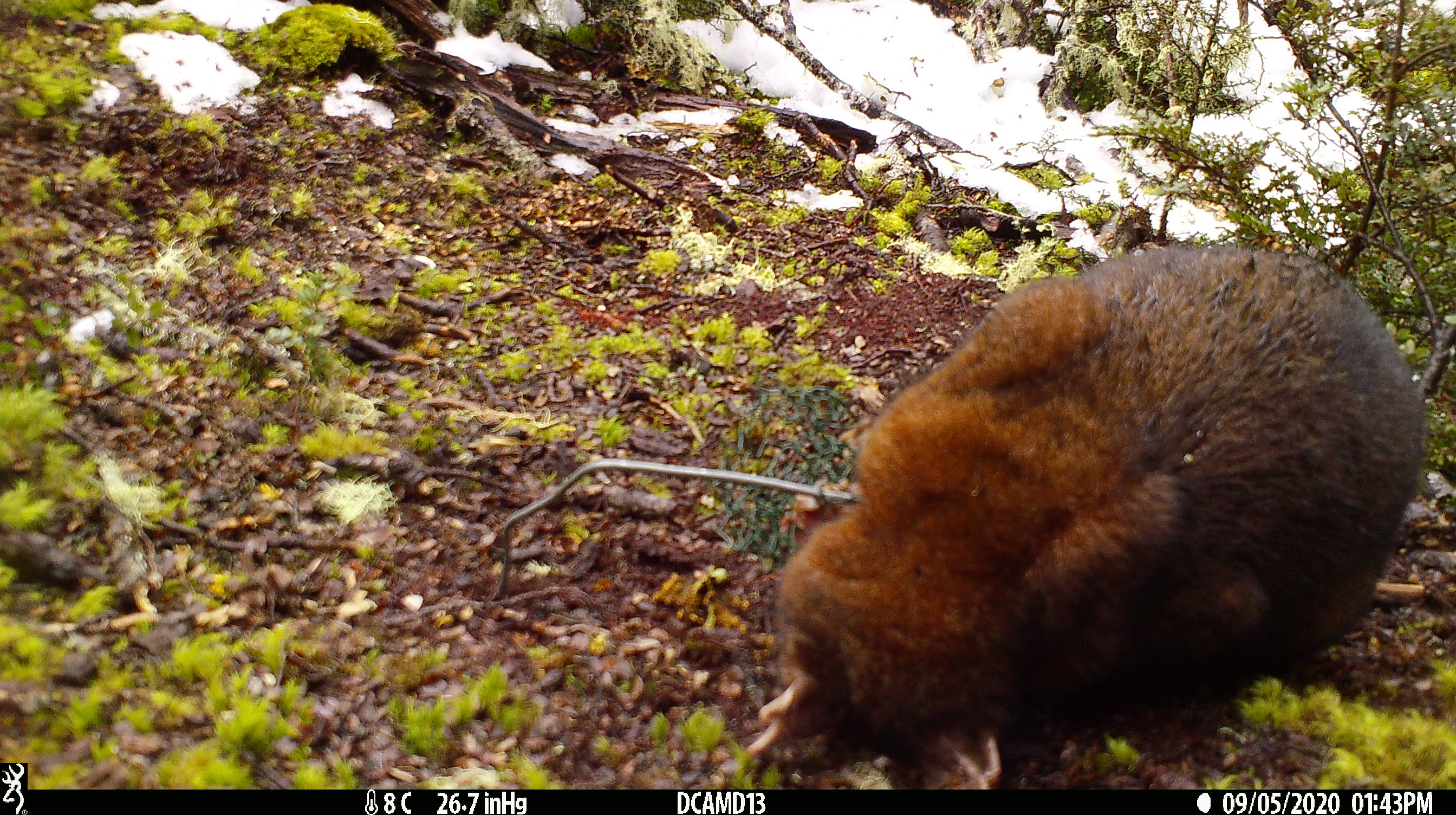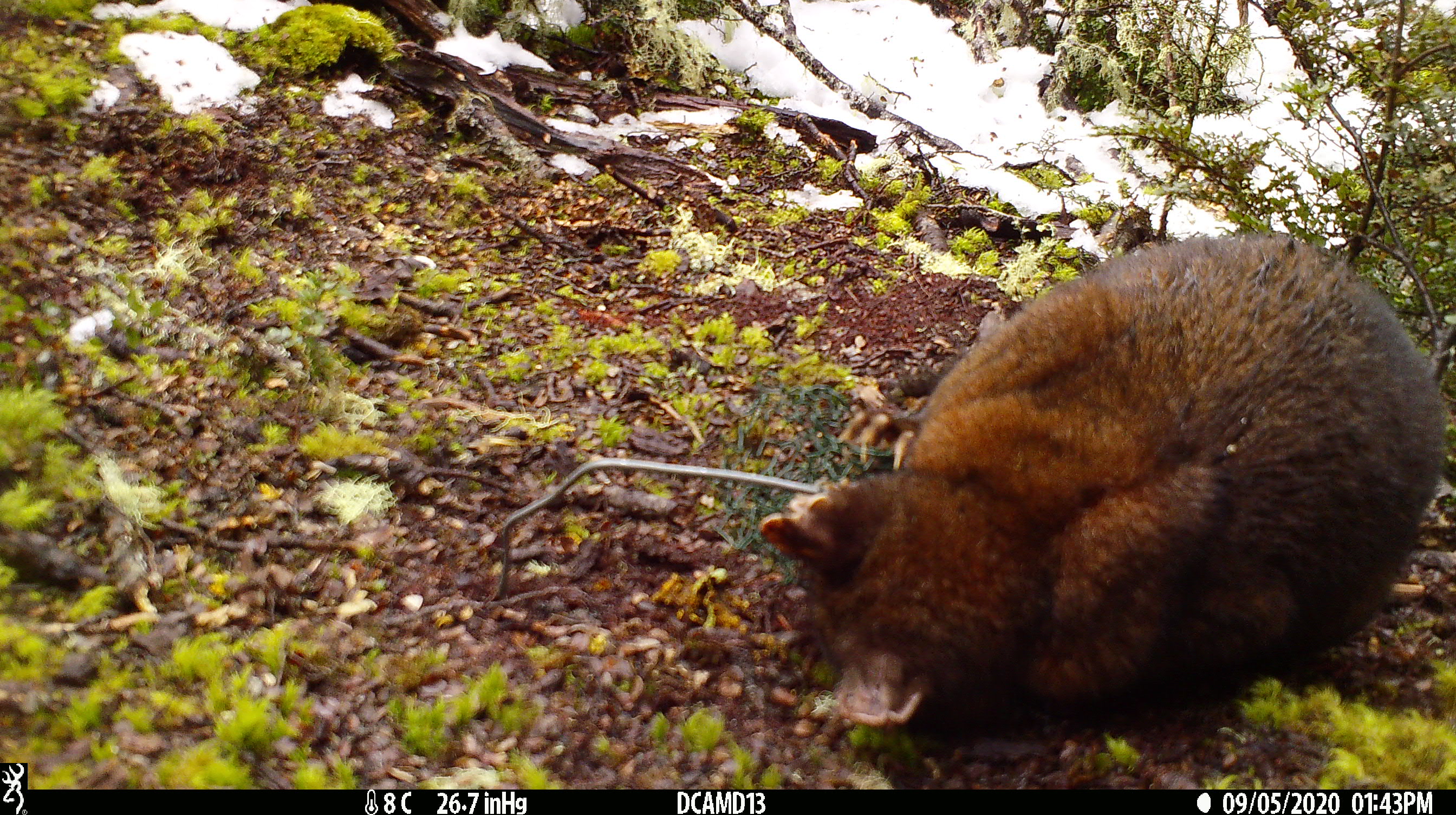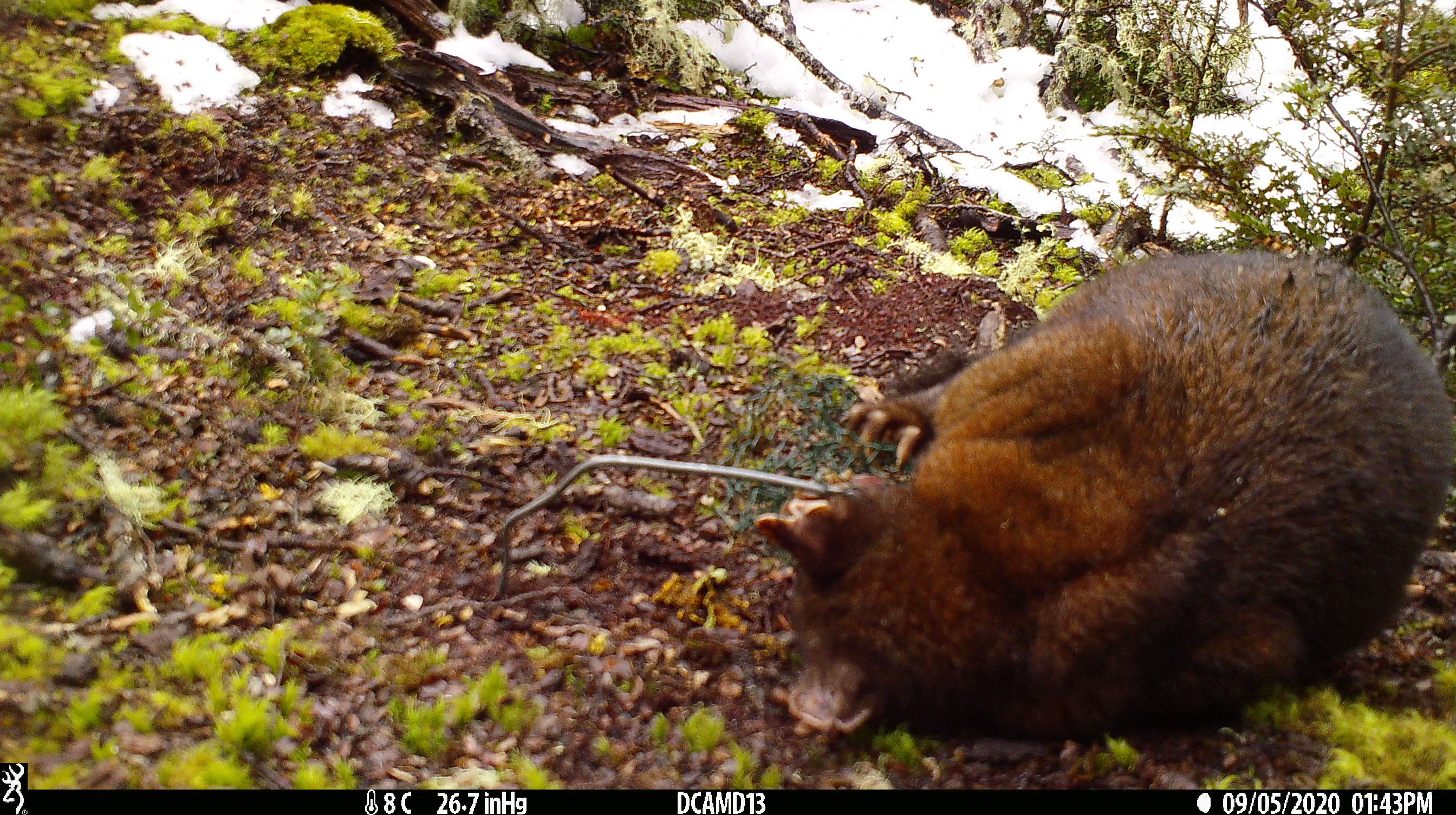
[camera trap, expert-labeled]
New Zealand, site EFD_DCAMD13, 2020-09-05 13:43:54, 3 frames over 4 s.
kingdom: Animalia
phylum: Chordata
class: Mammalia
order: Diprotodontia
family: Phalangeridae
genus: Trichosurus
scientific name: Trichosurus vulpecula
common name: common brushtail possum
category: possum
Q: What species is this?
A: Possum (common brushtail possum) (Trichosurus vulpecula).